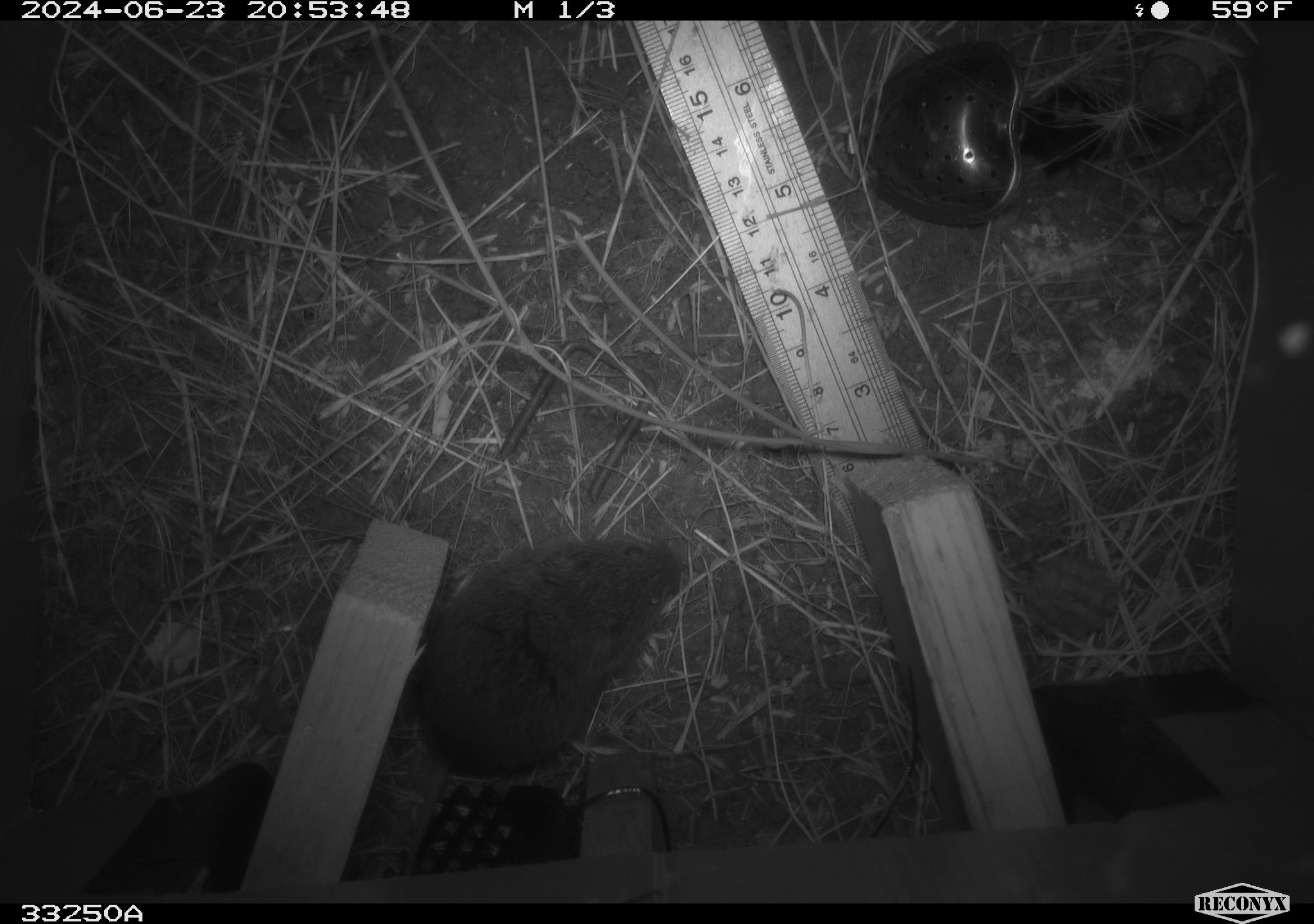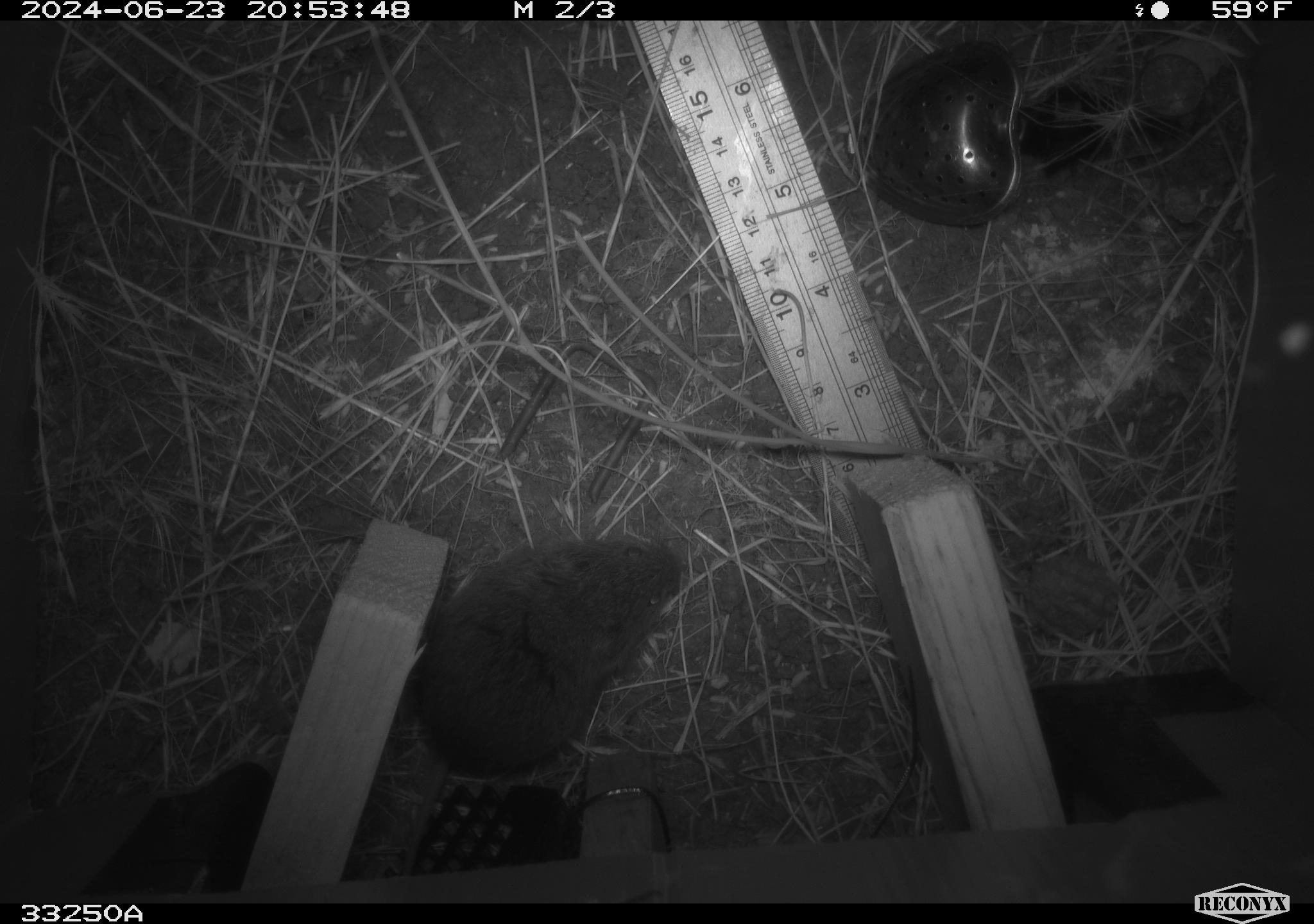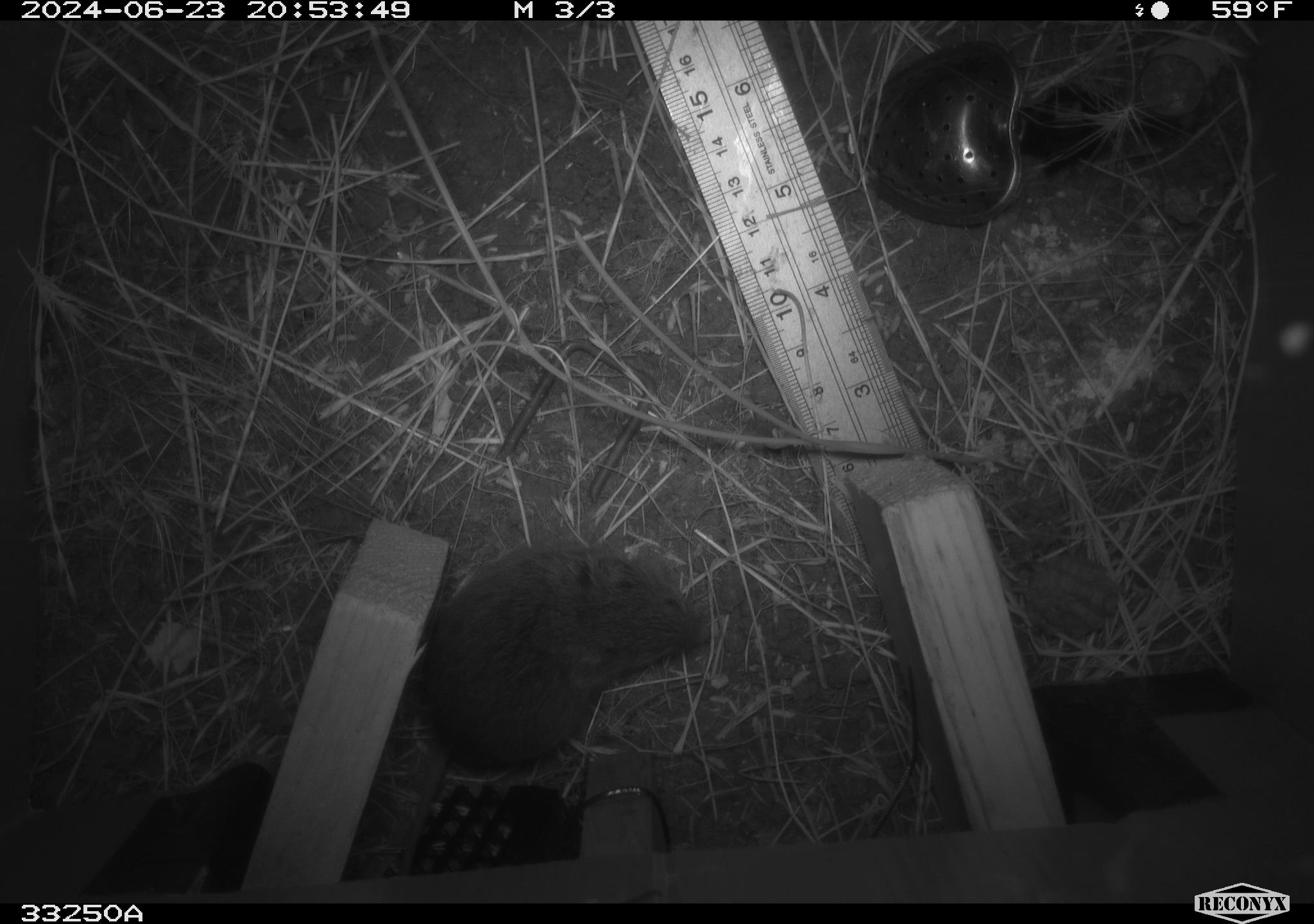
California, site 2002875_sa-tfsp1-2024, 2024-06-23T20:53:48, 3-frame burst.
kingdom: Animalia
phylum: Chordata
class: Mammalia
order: Rodentia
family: Cricetidae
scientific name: Arvicolinae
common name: voles, lemmings, and muskrats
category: arvicolinae subfamily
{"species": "arvicolinae subfamily (voles, lemmings, and muskrats) (Arvicolinae)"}